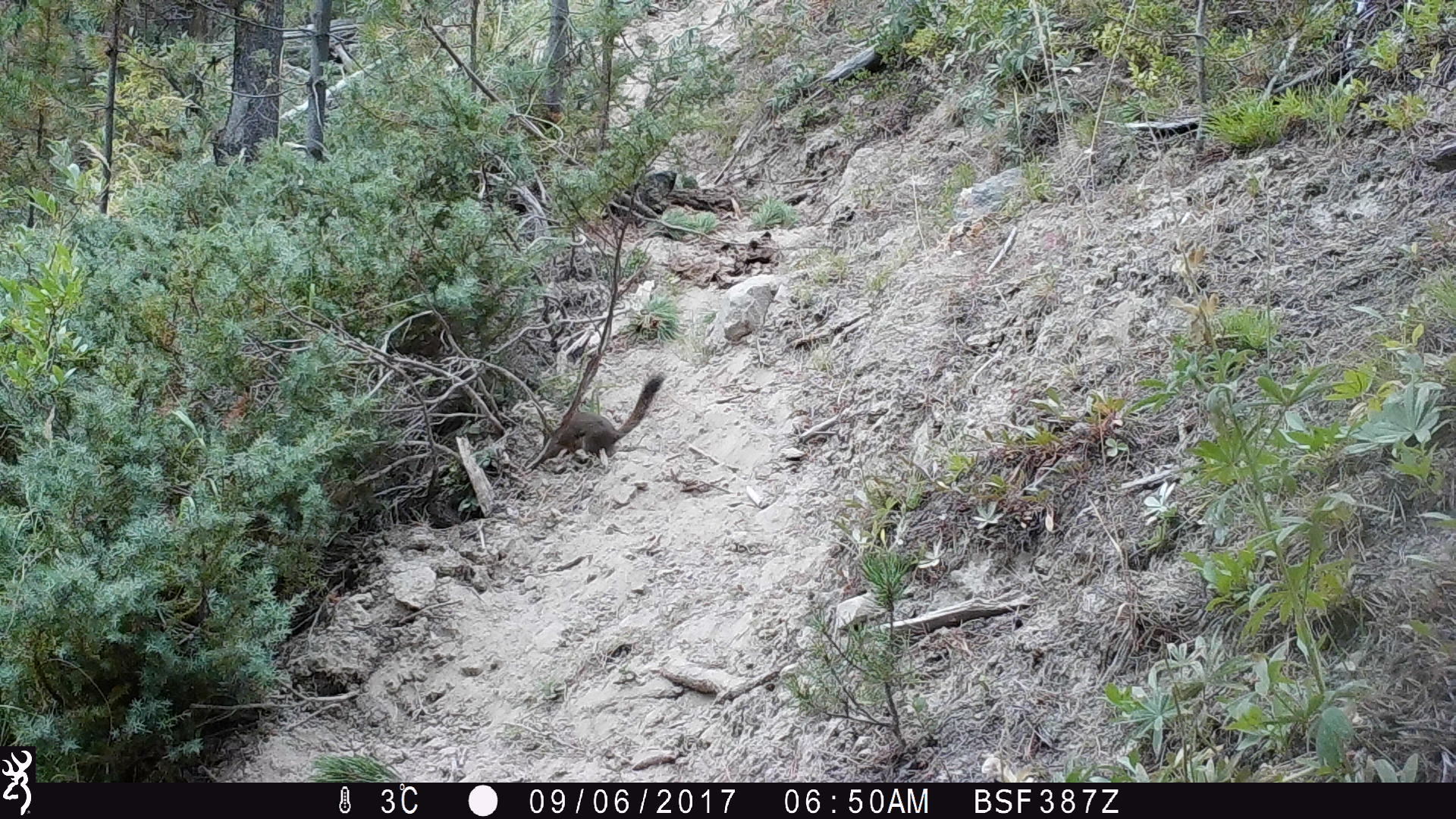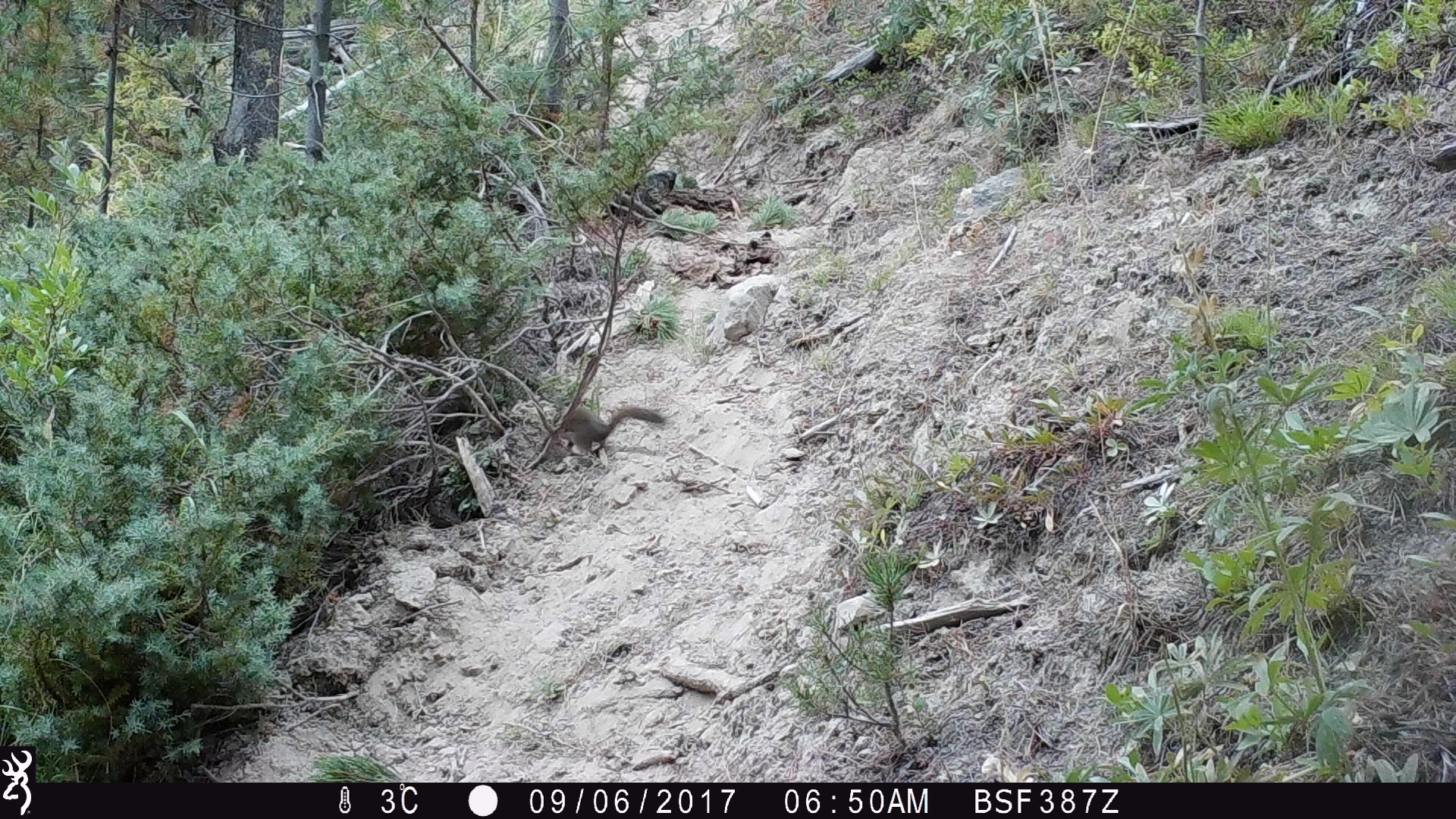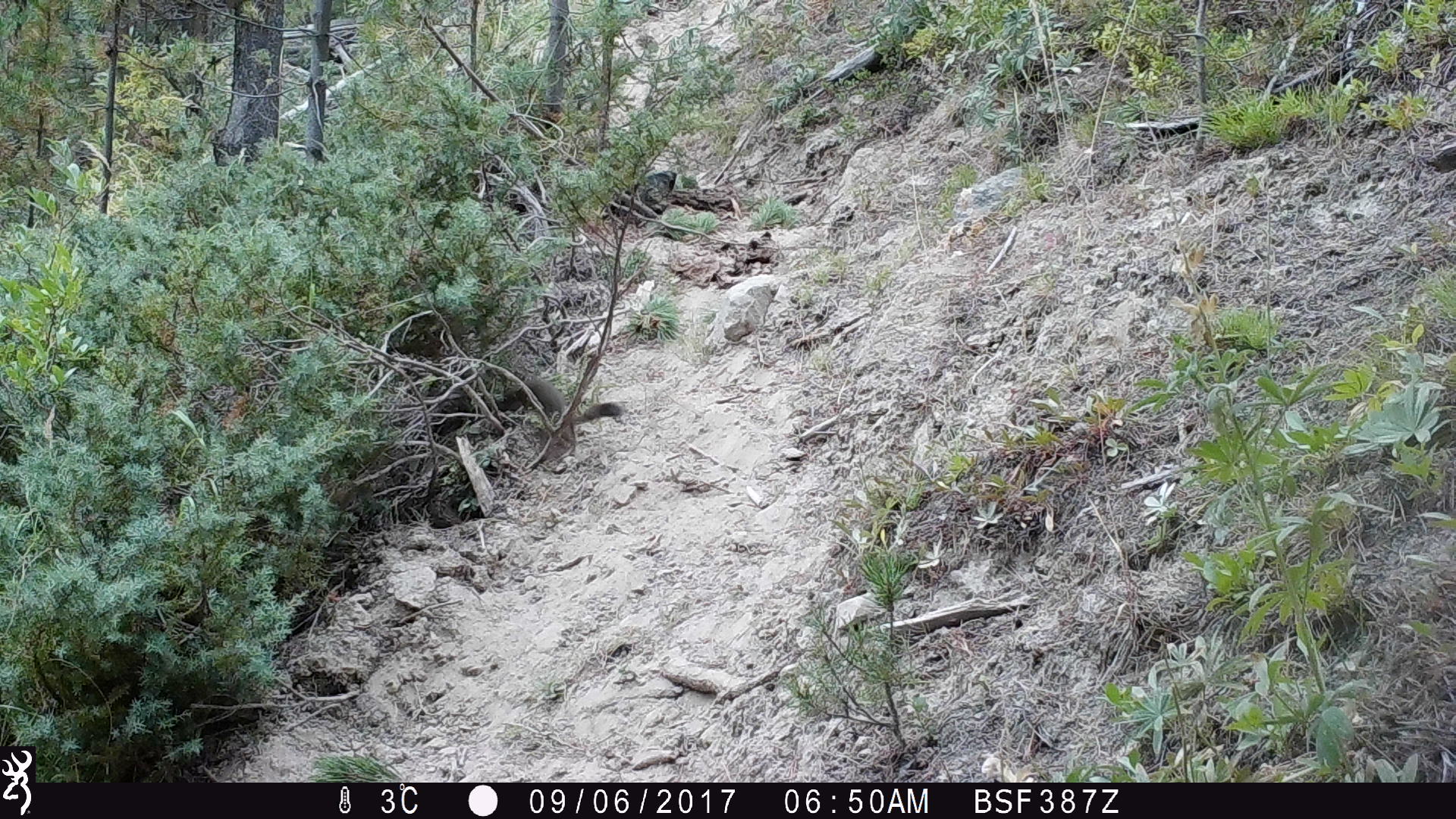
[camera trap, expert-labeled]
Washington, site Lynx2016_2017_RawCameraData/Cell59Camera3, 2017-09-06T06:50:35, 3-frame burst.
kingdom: Animalia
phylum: Chordata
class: Mammalia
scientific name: Mammalia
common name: small mammal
Small mammal (Mammalia). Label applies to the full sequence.